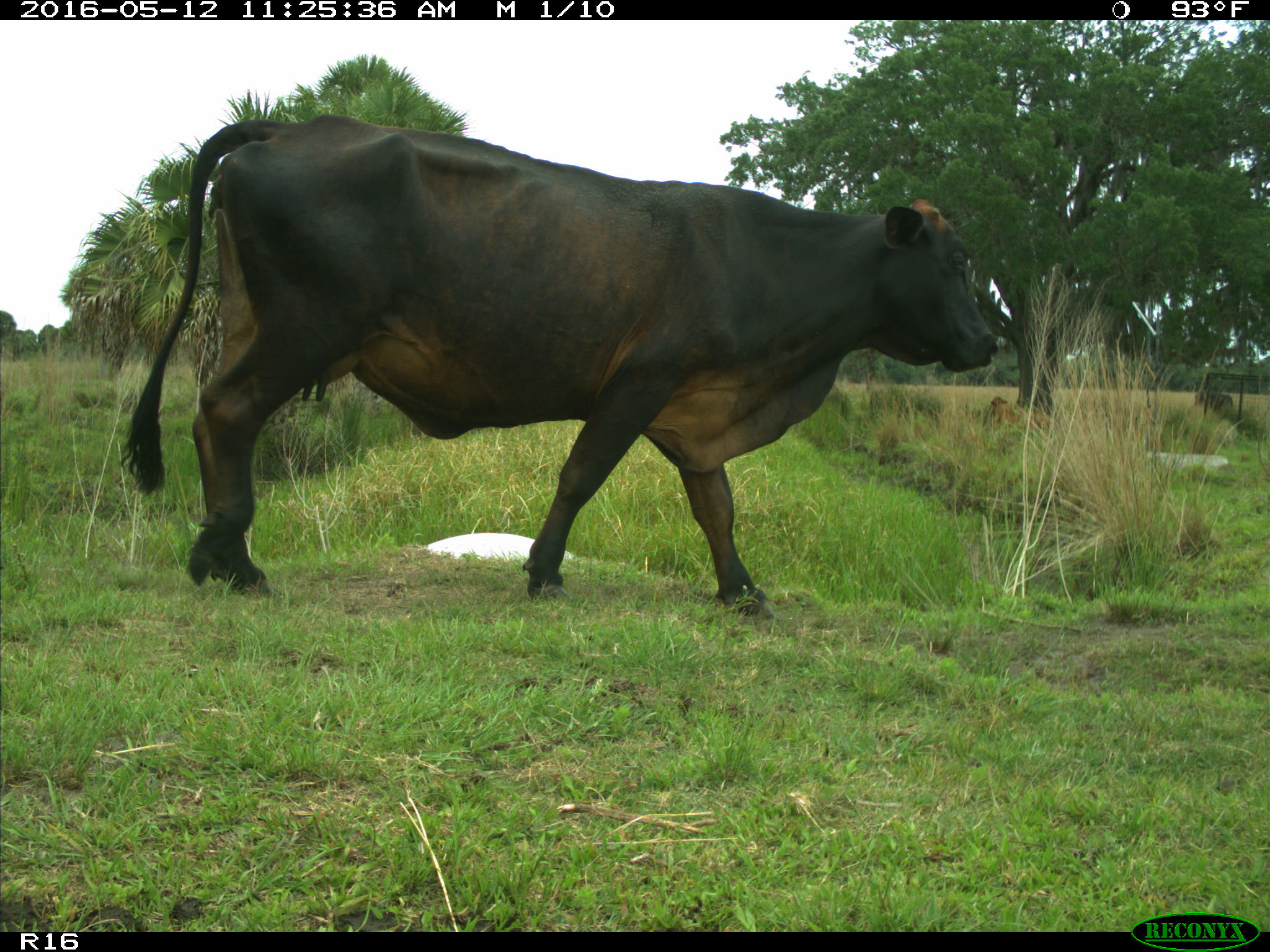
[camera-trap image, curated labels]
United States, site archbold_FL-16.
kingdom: Animalia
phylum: Chordata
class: Mammalia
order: Artiodactyla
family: Bovidae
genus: Bos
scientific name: Bos taurus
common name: domestic cow